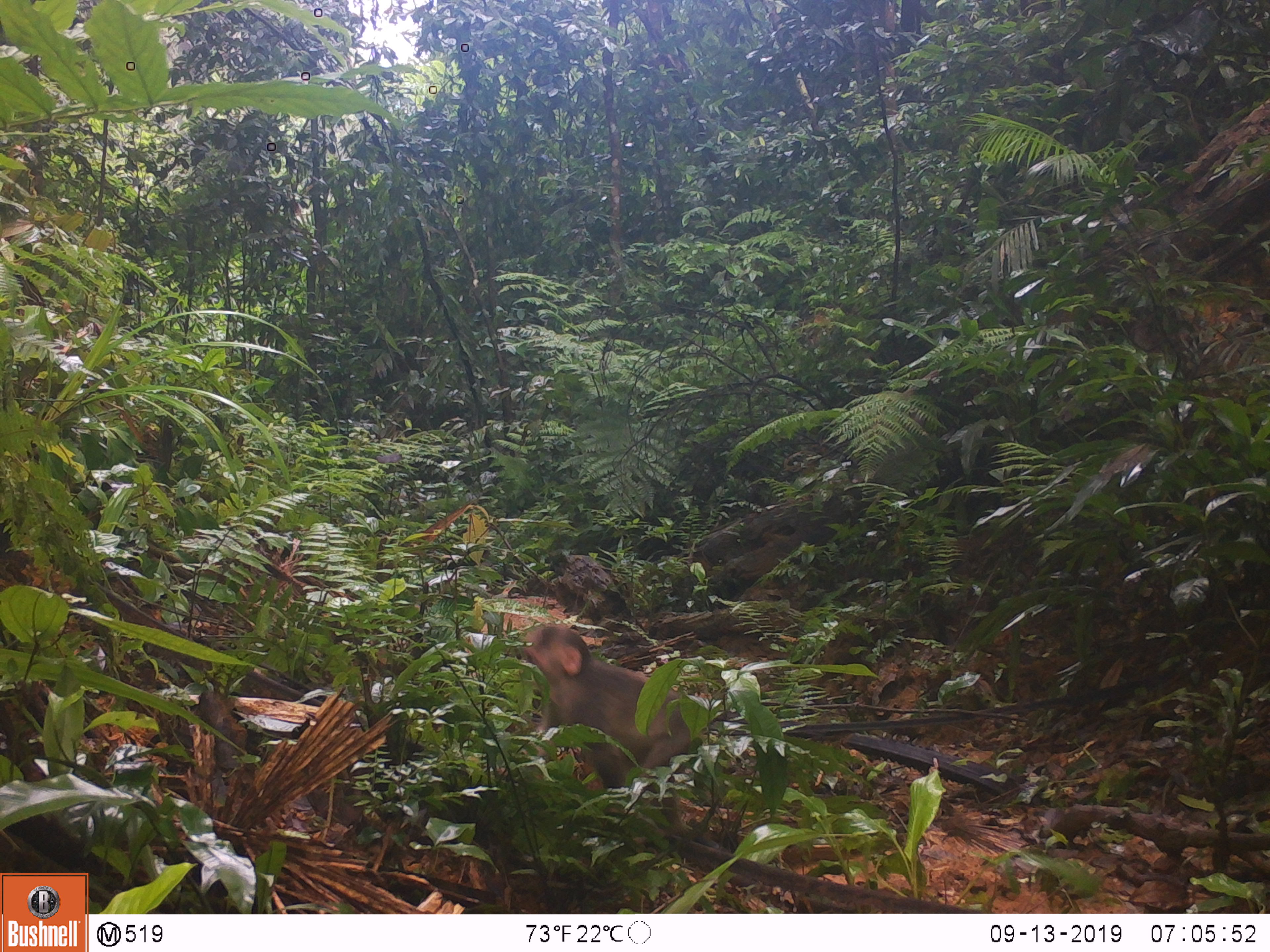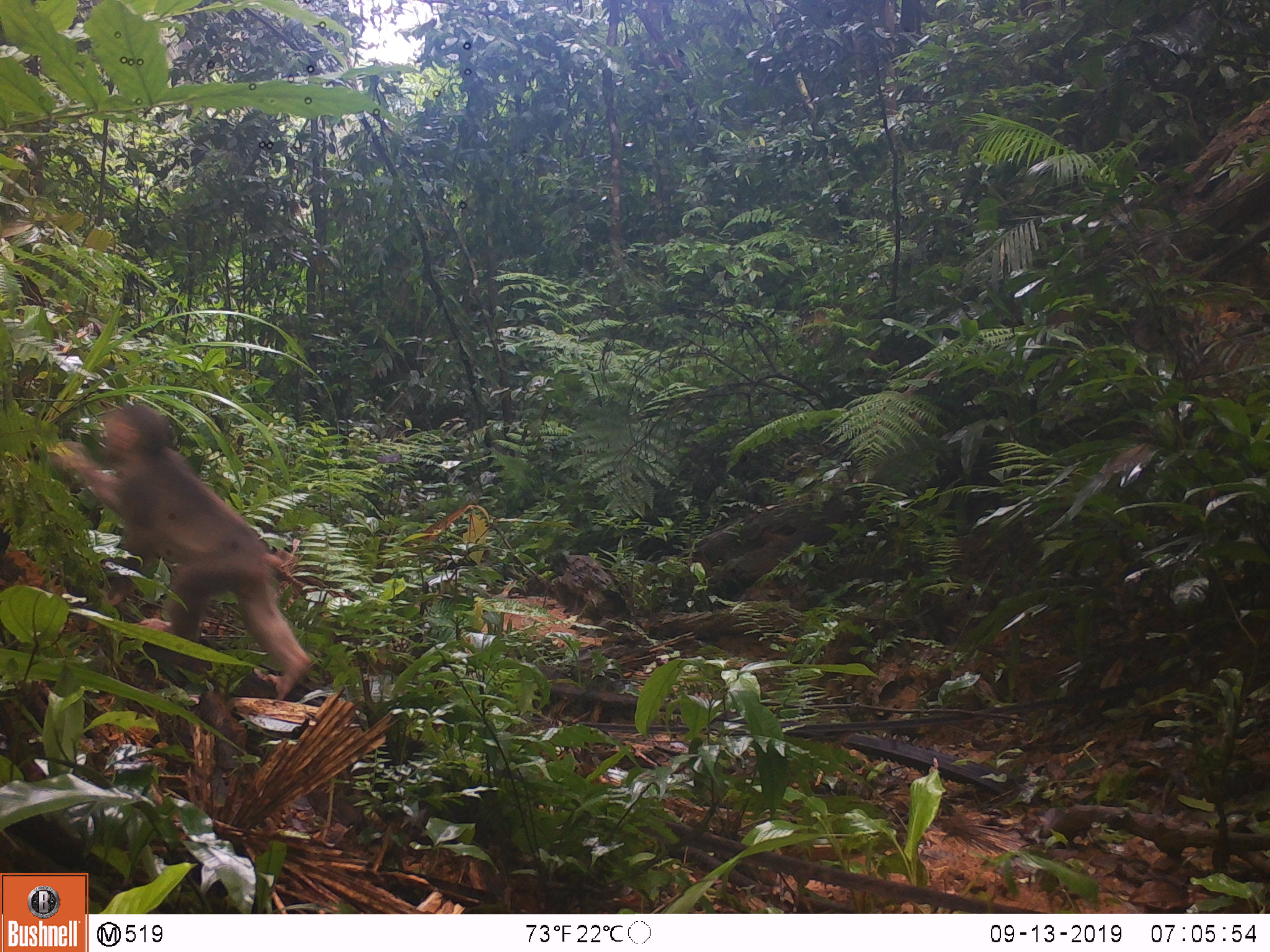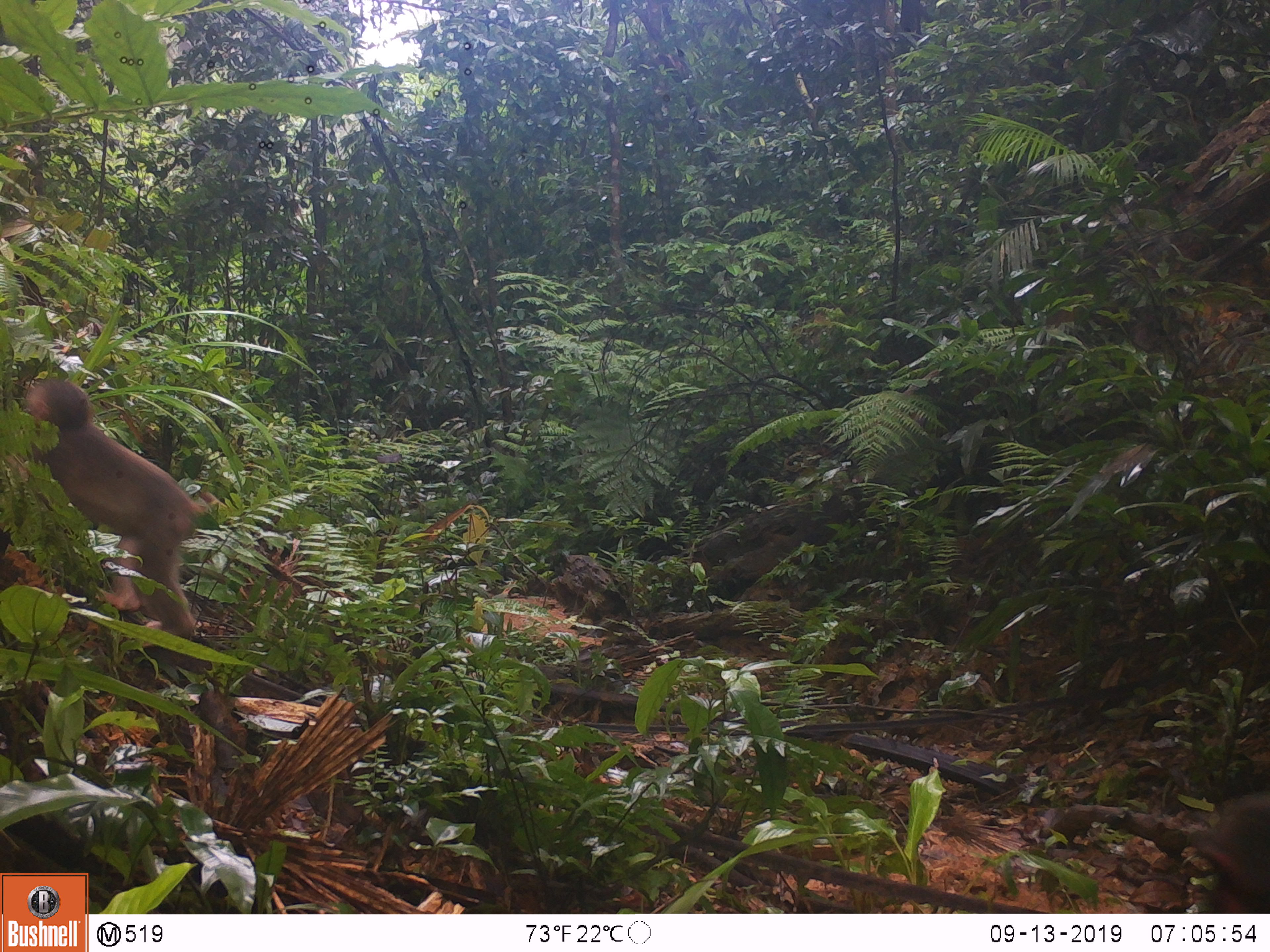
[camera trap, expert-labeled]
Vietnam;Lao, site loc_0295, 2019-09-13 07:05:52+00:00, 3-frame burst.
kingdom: Animalia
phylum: Chordata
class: Mammalia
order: Primates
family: Cercopithecidae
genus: Macaca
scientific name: Macaca arctoides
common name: stump-tailed macaque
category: stump tailed macaque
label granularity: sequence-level